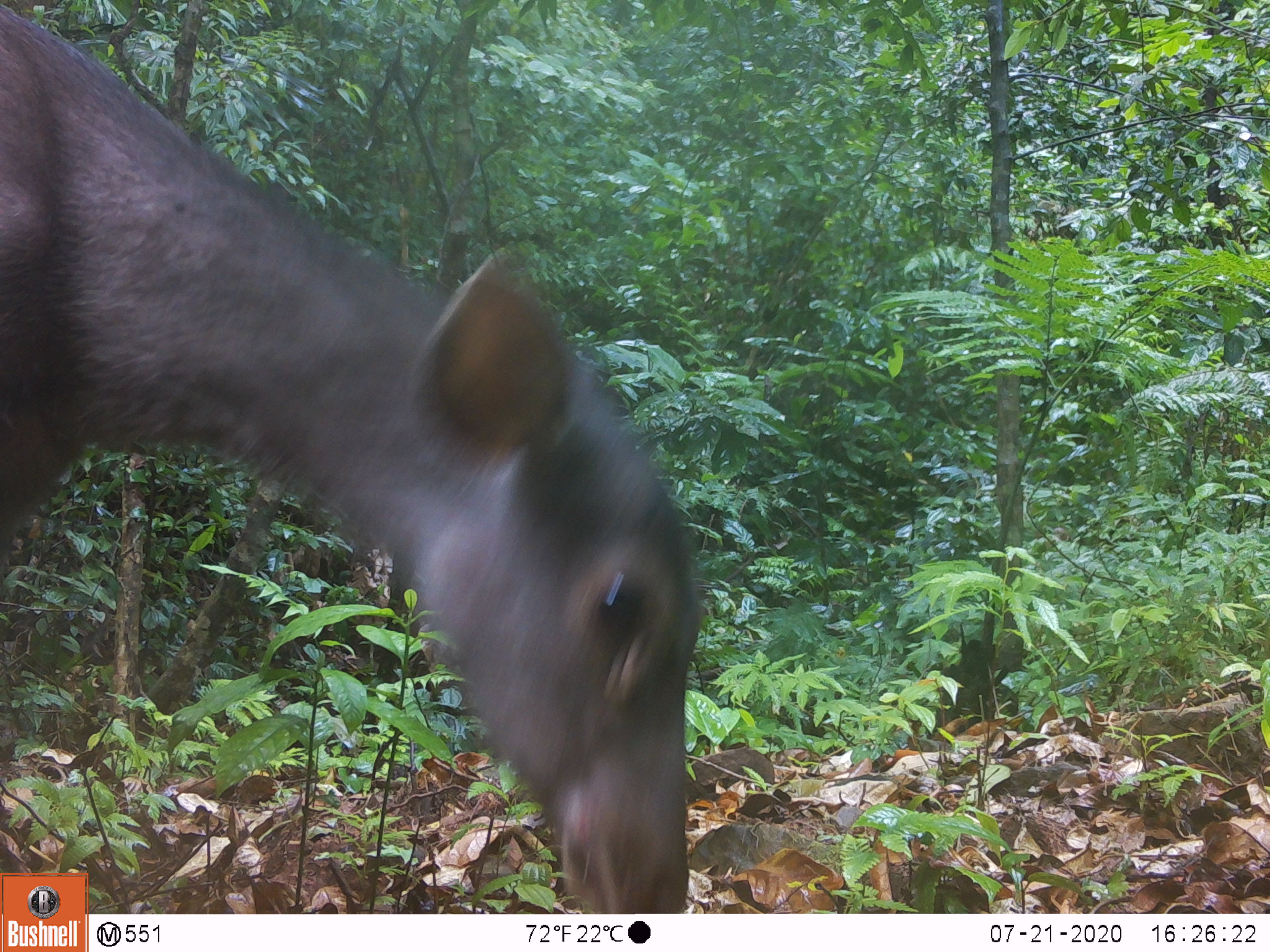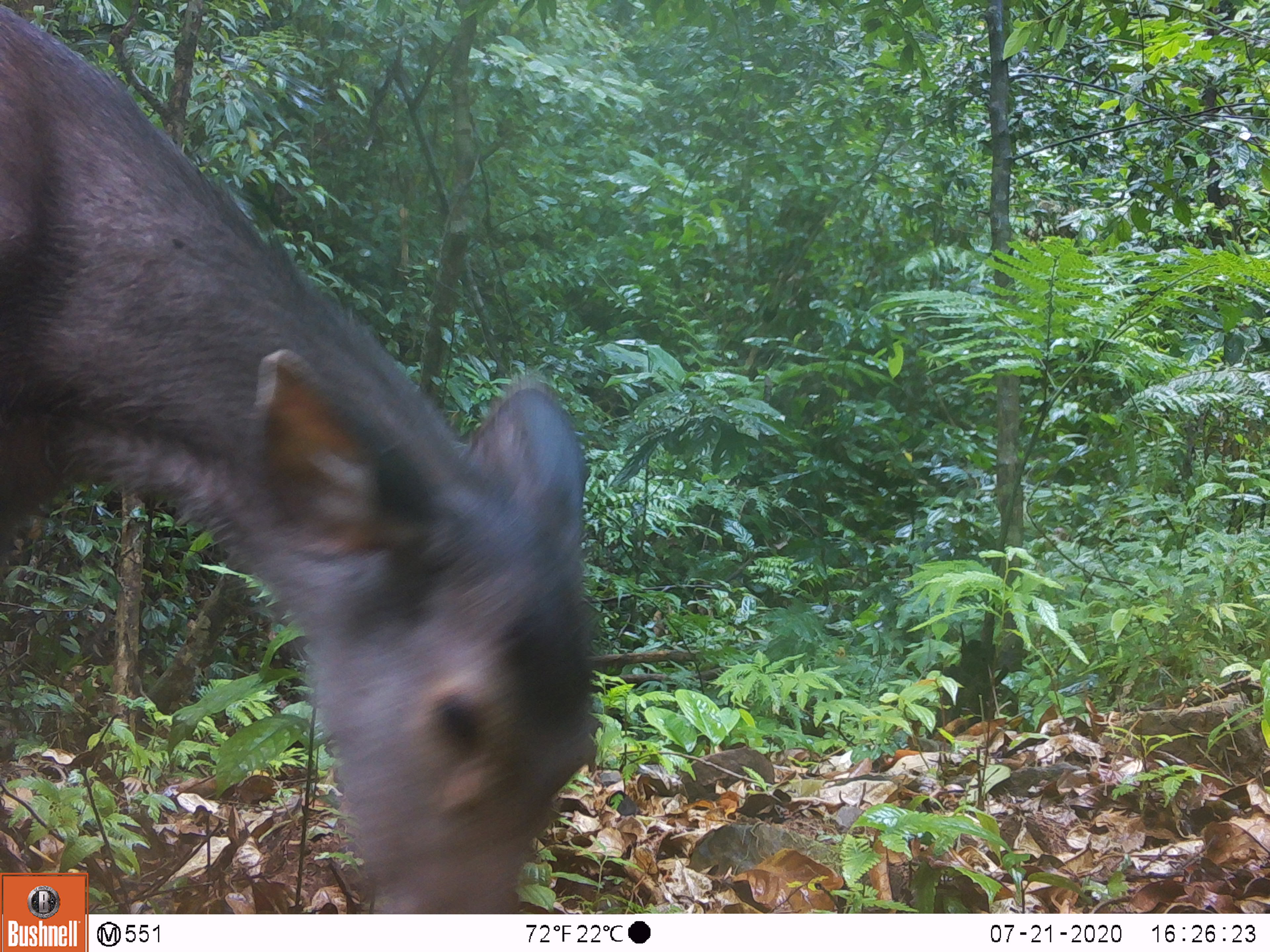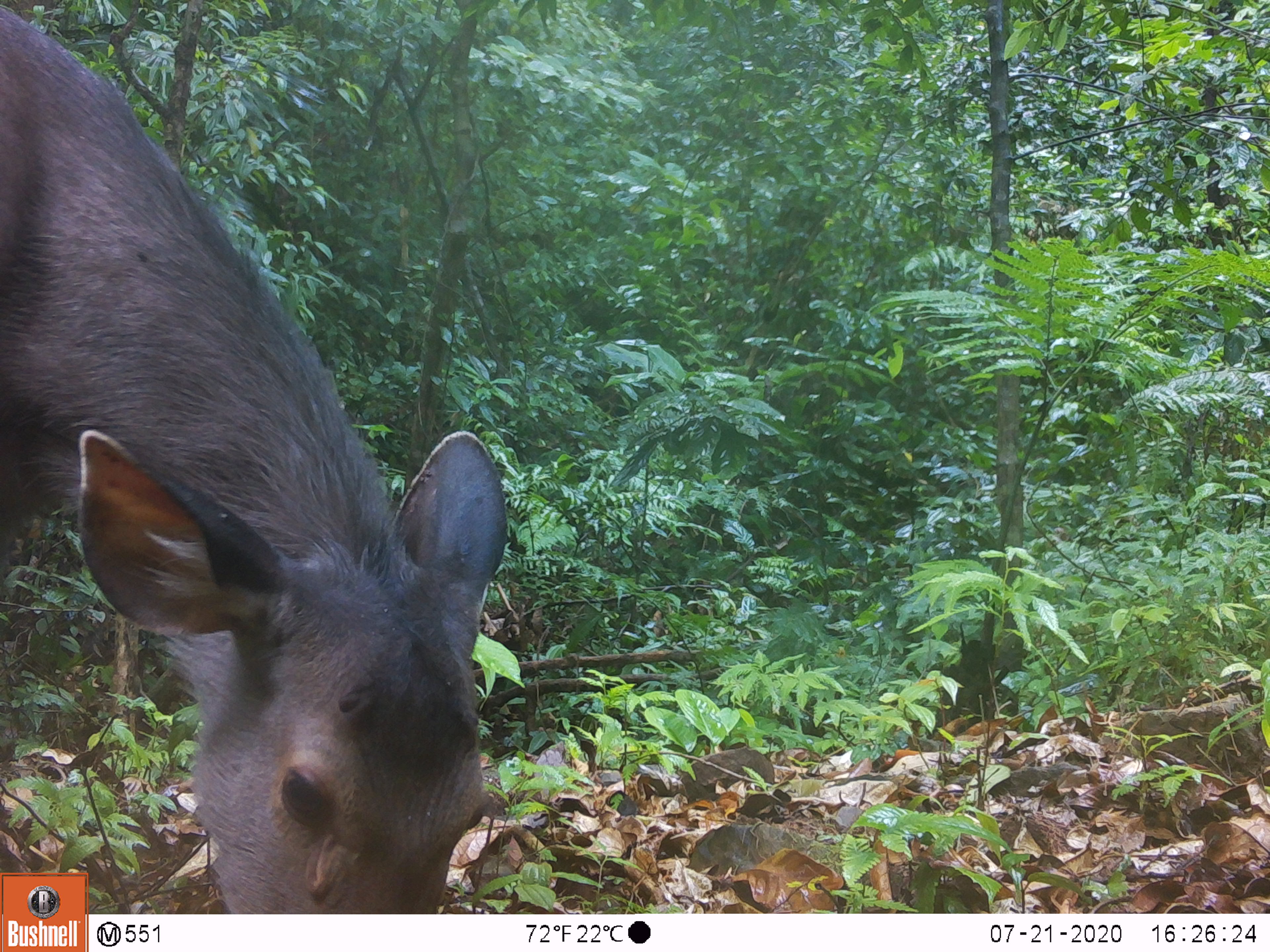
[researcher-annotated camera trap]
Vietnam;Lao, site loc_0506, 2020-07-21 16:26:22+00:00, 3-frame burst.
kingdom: Animalia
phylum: Chordata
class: Mammalia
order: Artiodactyla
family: Cervidae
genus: Rusa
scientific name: Rusa unicolor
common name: sambar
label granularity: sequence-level